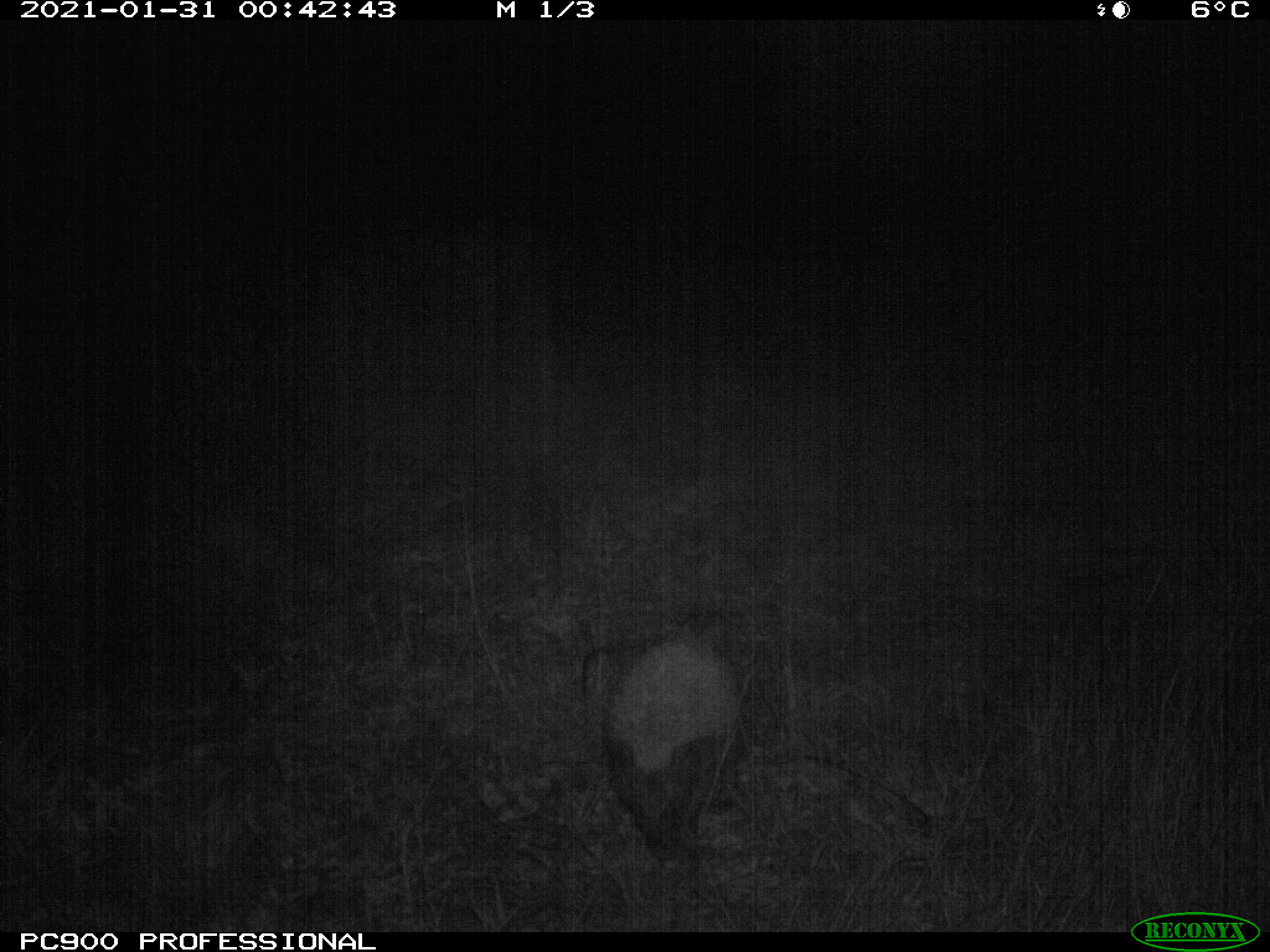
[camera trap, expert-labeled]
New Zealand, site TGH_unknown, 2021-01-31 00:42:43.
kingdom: Animalia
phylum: Chordata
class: Mammalia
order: Eulipotyphla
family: Erinaceidae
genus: Erinaceus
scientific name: Erinaceus europaeus europaeus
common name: european hedgehog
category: hedgehog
Hedgehog (european hedgehog) (Erinaceus europaeus europaeus).